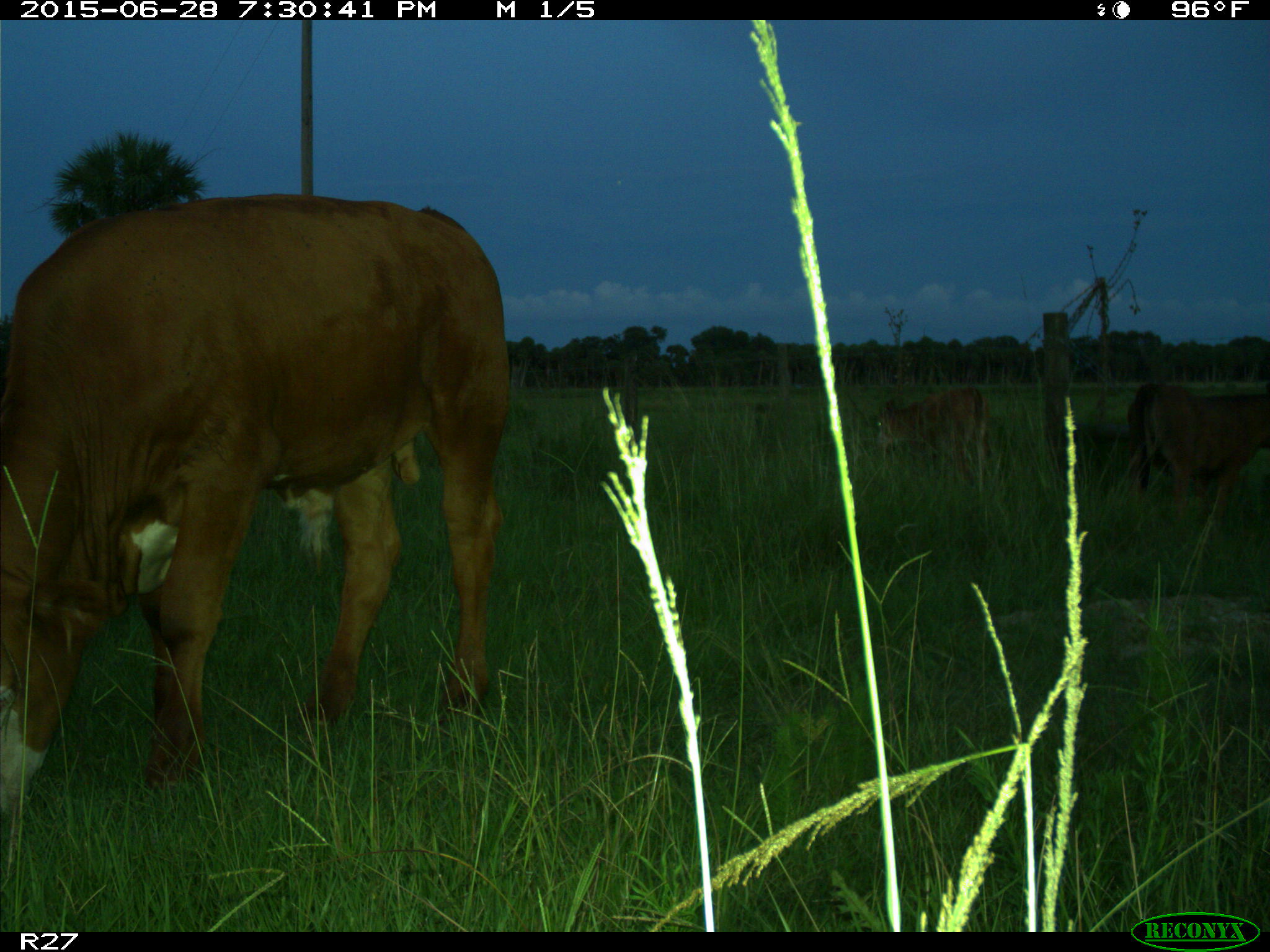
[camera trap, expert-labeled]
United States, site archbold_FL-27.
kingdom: Animalia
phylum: Chordata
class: Mammalia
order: Artiodactyla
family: Bovidae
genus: Bos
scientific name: Bos taurus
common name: domestic cow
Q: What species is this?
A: Bos taurus (domestic cow).